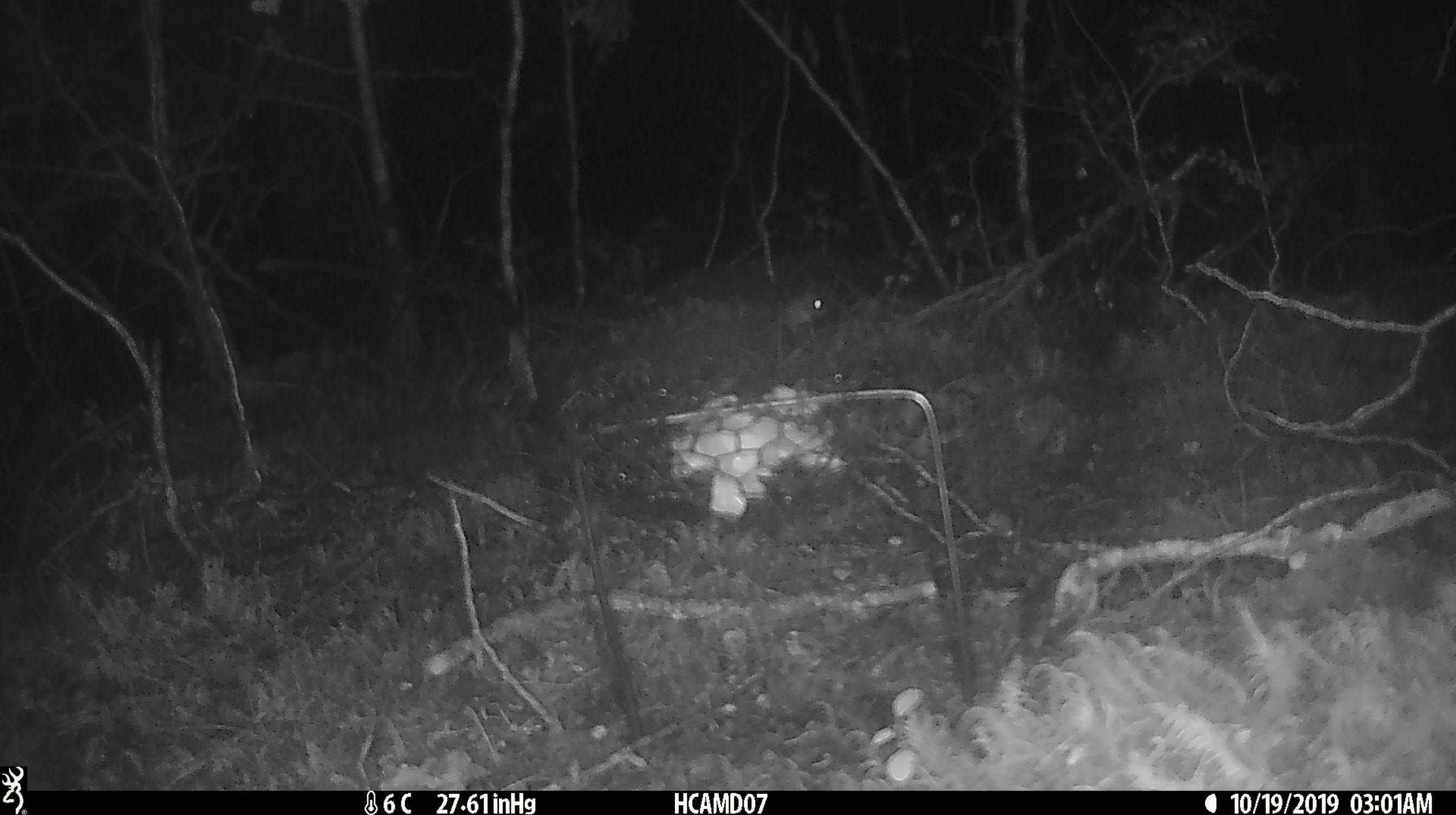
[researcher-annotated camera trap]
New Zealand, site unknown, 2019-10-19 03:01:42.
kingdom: Animalia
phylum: Chordata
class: Mammalia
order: Rodentia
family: Muridae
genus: Mus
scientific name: Mus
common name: mouse